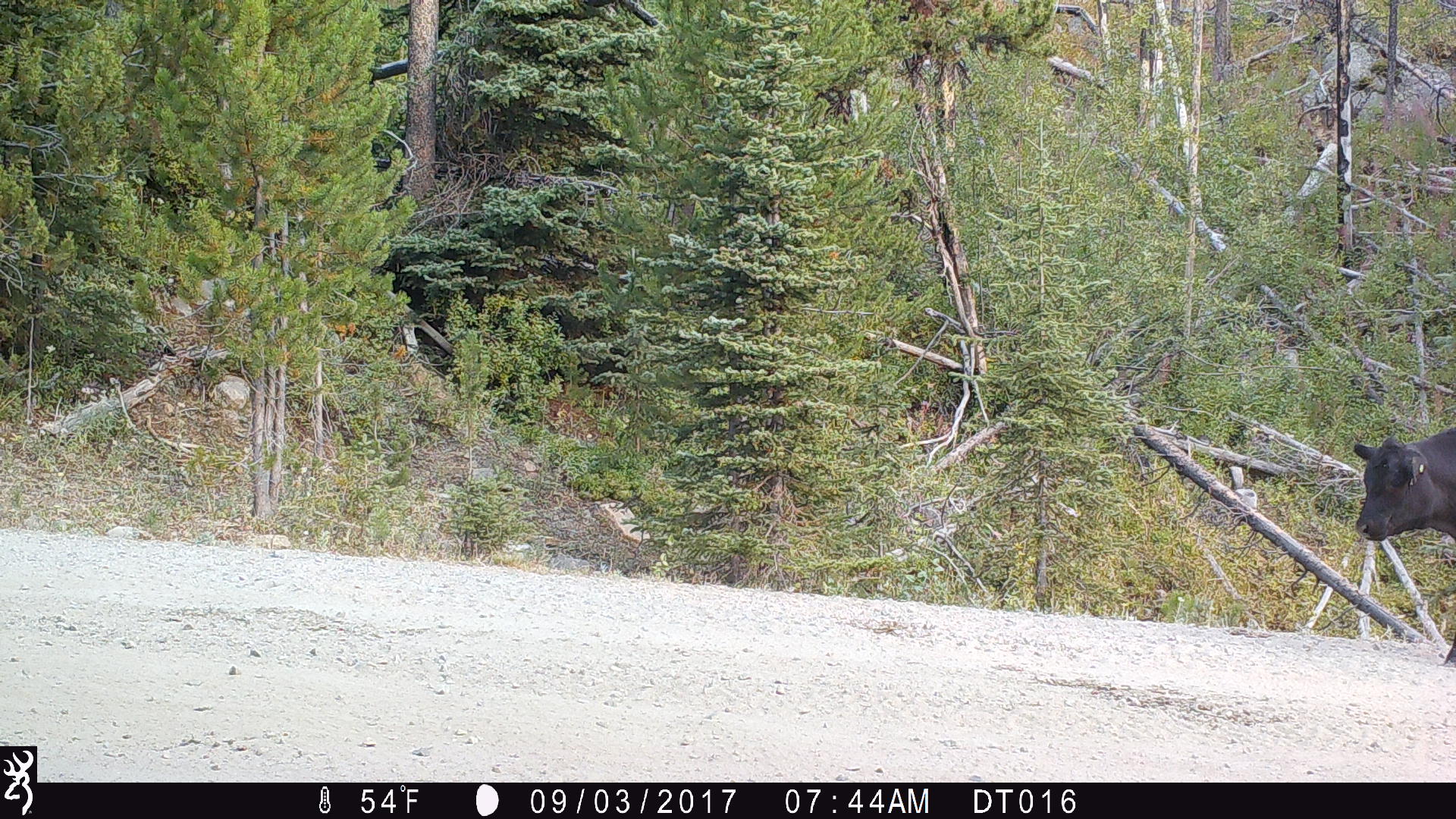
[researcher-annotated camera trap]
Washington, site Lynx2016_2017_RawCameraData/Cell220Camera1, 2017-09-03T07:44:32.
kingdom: Animalia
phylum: Chordata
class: Mammalia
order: Artiodactyla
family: Bovidae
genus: Bos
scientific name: Bos taurus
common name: domestic cattle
Domestic cattle (Bos taurus). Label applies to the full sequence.